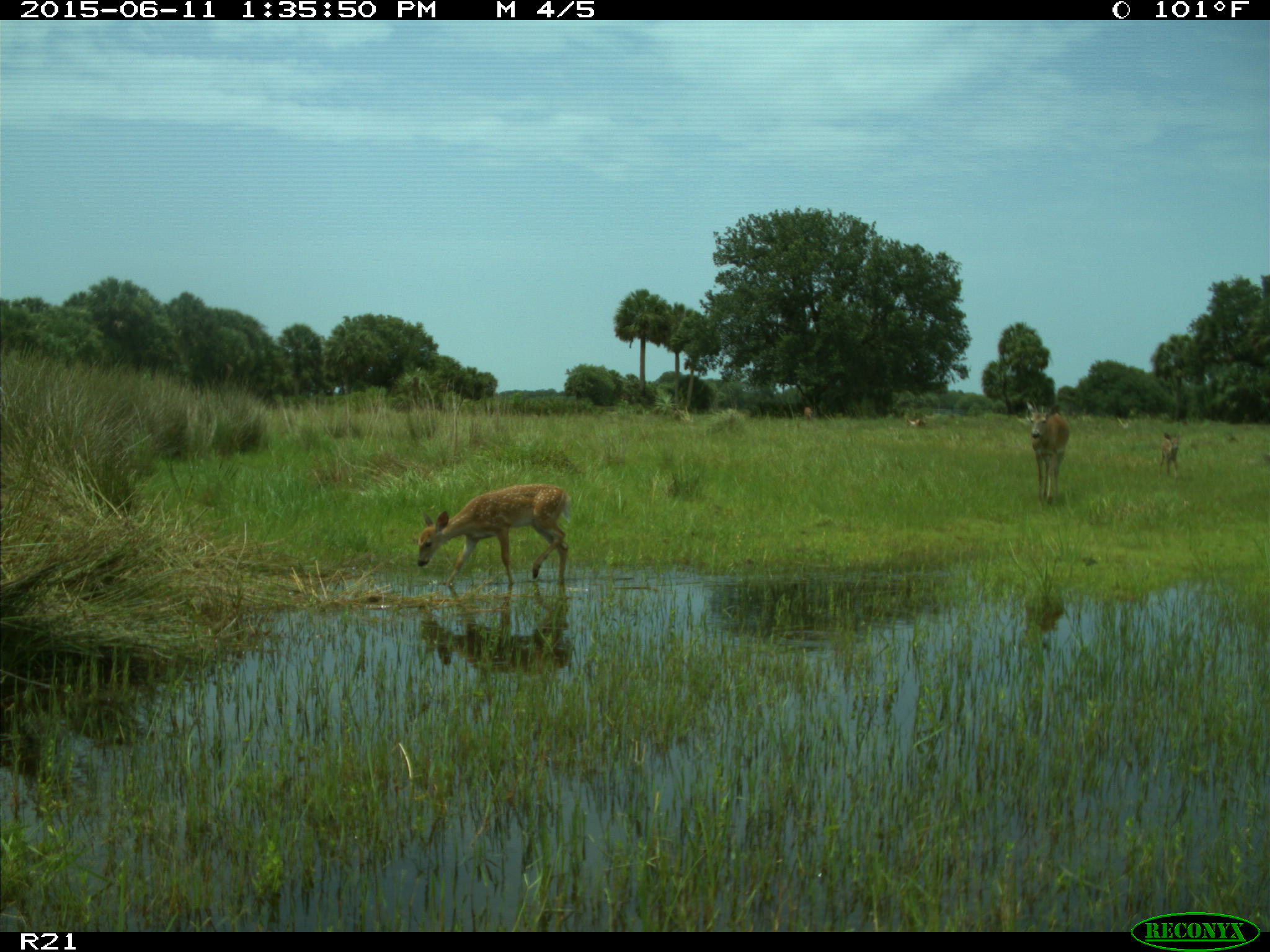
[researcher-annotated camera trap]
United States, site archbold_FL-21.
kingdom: Animalia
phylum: Chordata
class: Mammalia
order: Artiodactyla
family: Cervidae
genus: Odocoileus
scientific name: Odocoileus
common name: deer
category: unidentified deer